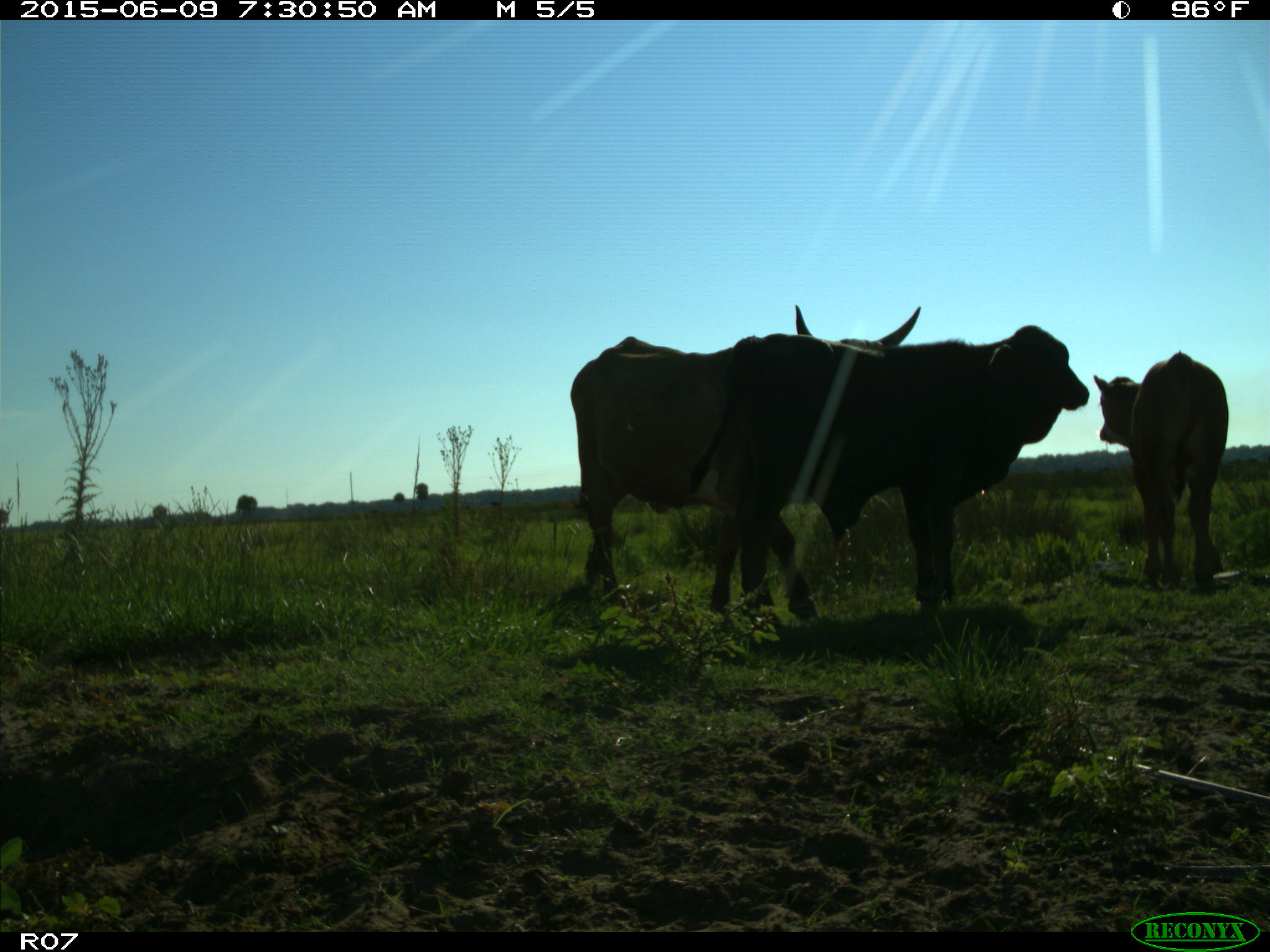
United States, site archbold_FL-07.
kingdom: Animalia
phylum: Chordata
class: Mammalia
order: Artiodactyla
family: Bovidae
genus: Bos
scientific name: Bos taurus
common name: domestic cow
Bos taurus (domestic cow).